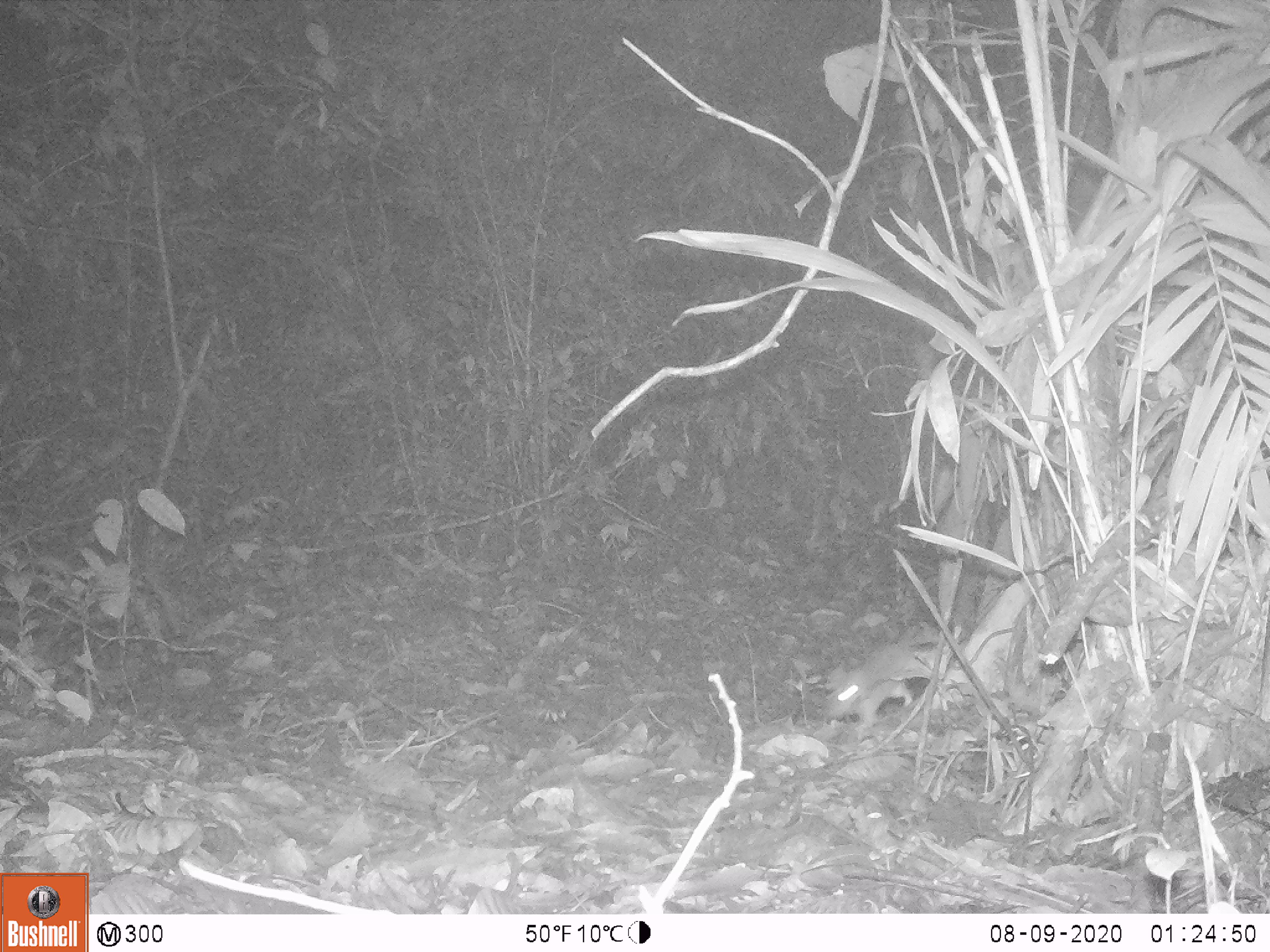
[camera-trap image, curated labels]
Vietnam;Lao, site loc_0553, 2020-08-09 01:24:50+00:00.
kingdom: Animalia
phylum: Chordata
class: Mammalia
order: Rodentia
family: Muridae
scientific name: Muridae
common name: old-world mice and rats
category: unidentified murid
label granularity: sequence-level